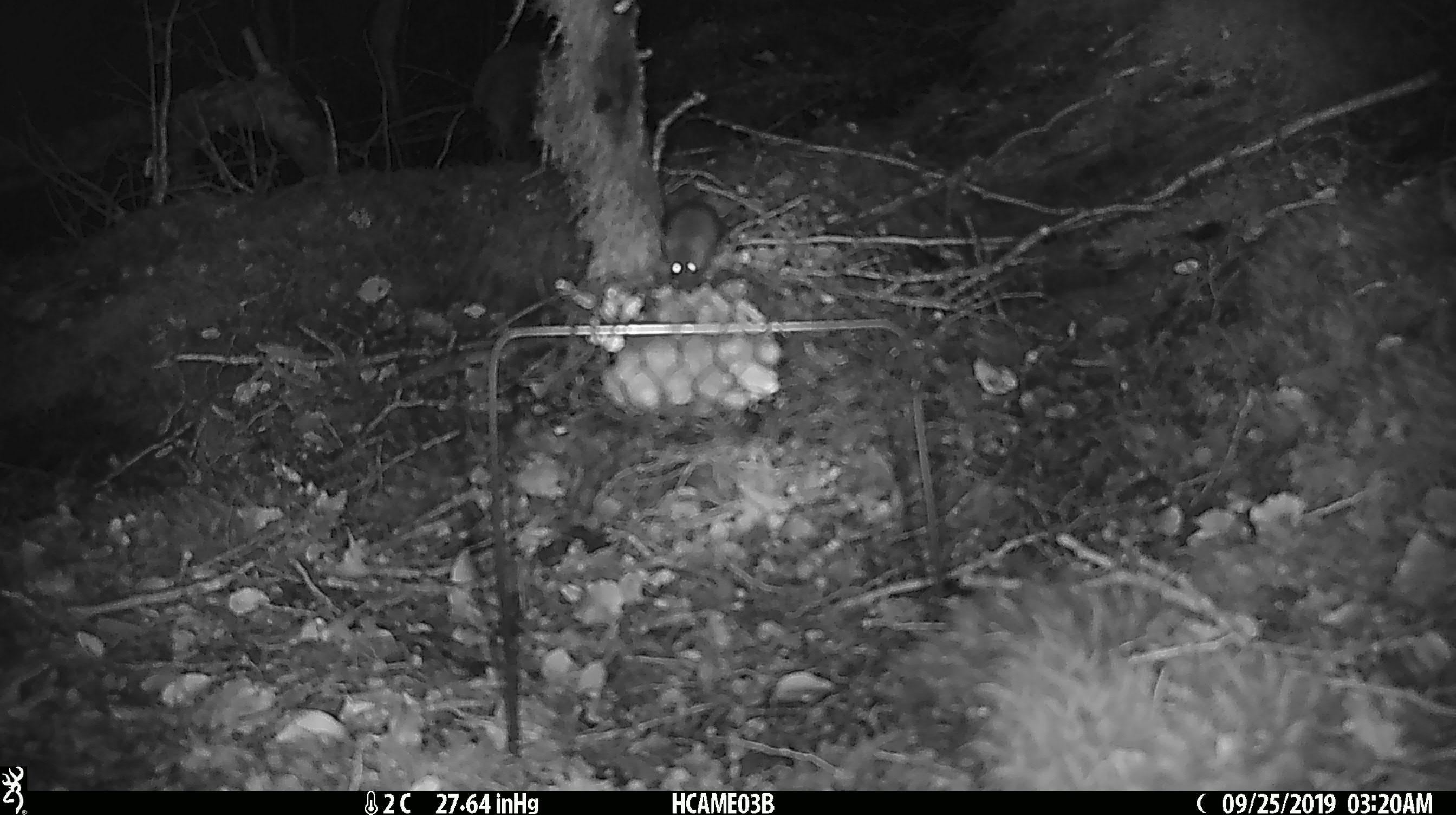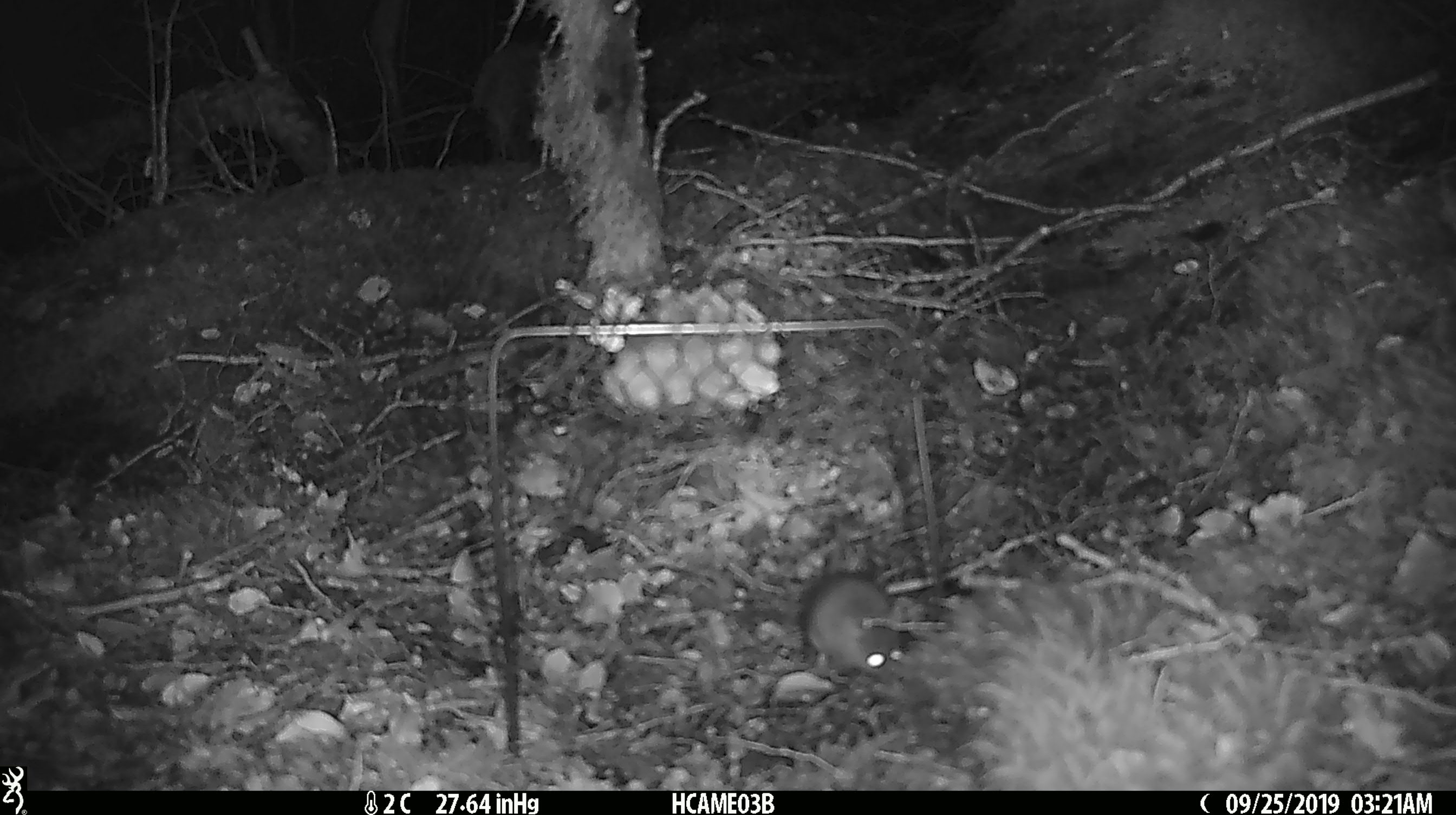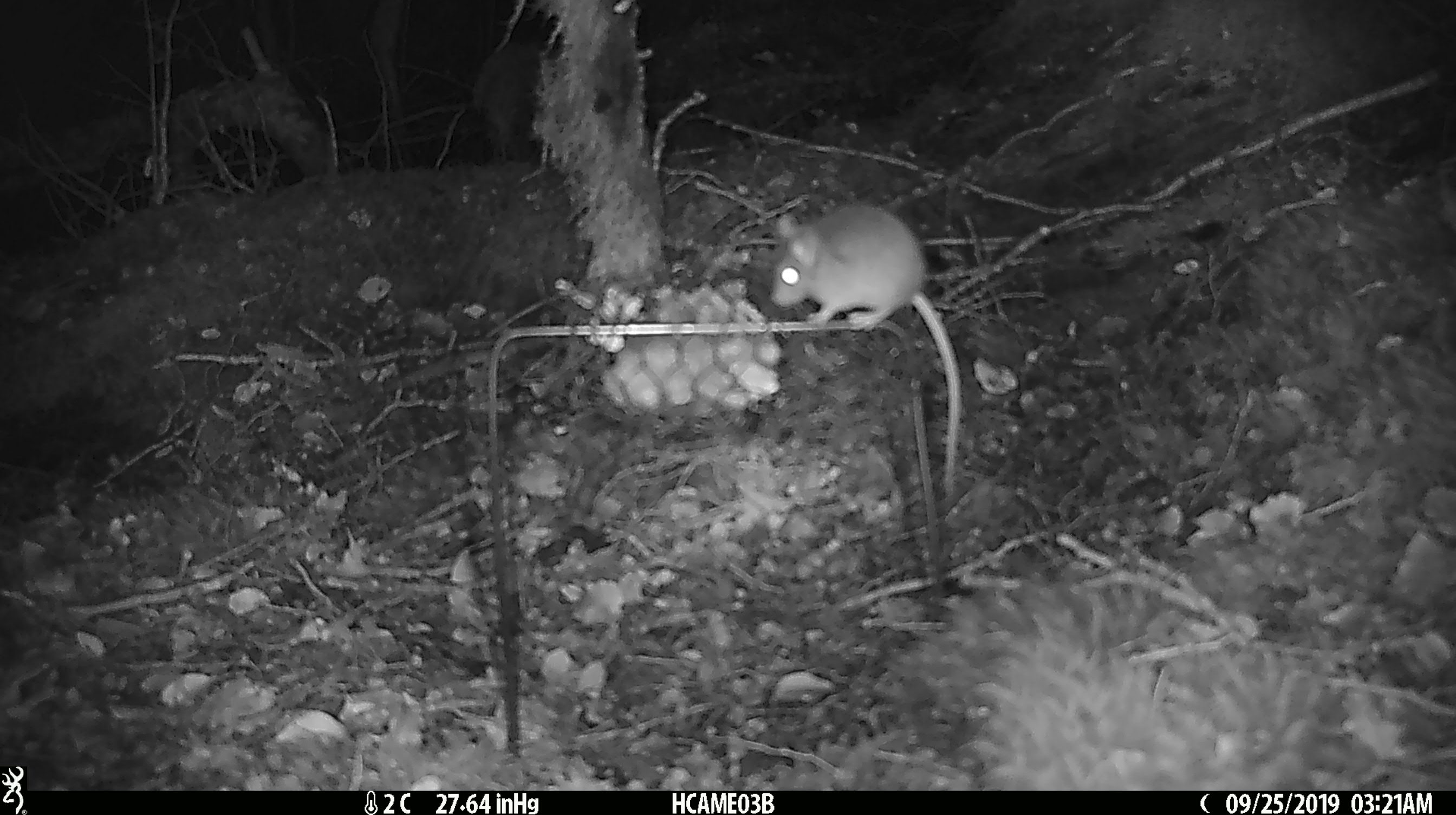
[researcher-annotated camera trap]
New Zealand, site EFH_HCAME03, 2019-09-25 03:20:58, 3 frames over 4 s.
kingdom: Animalia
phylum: Chordata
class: Mammalia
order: Rodentia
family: Muridae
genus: Mus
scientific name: Mus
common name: mouse